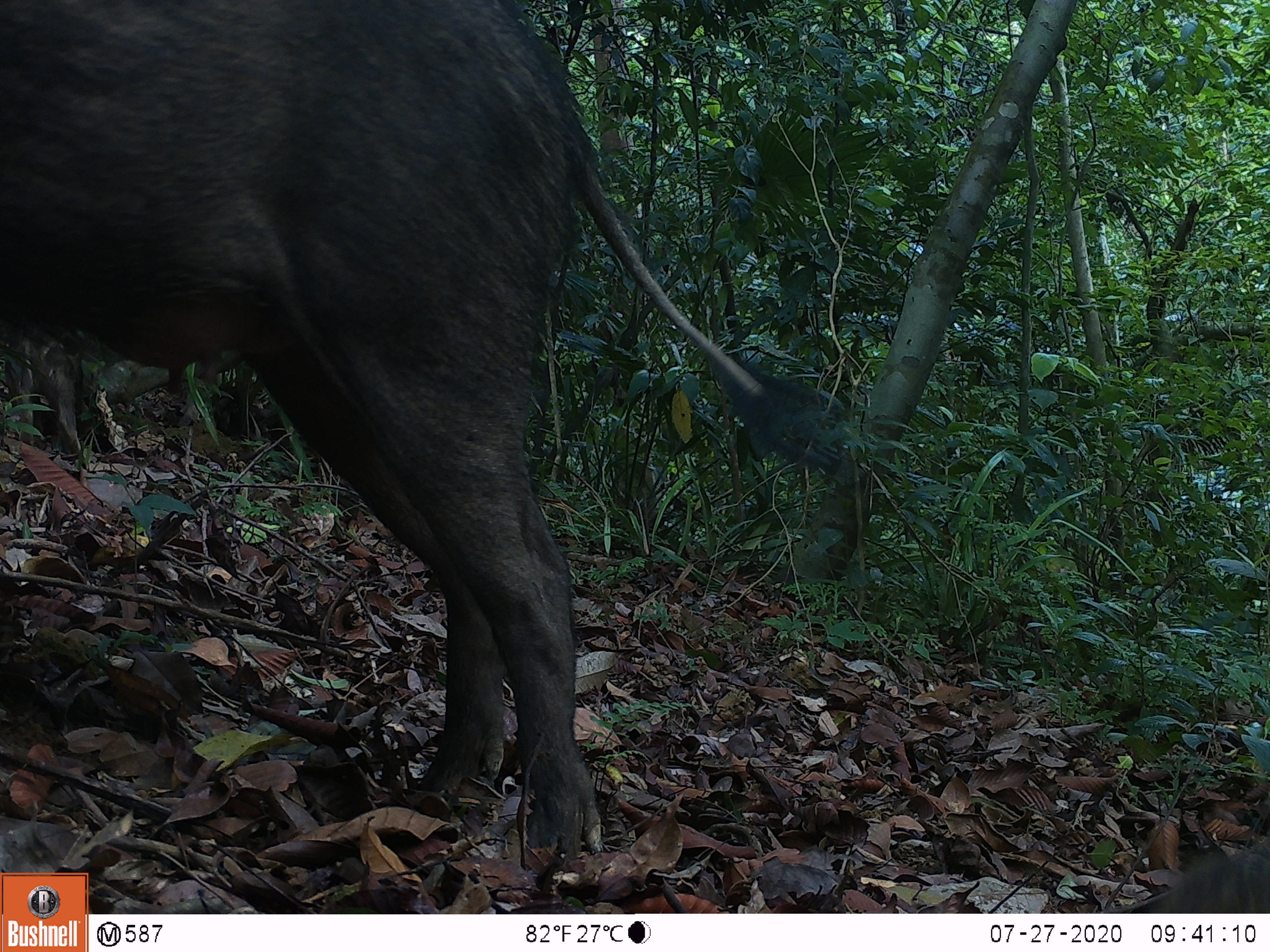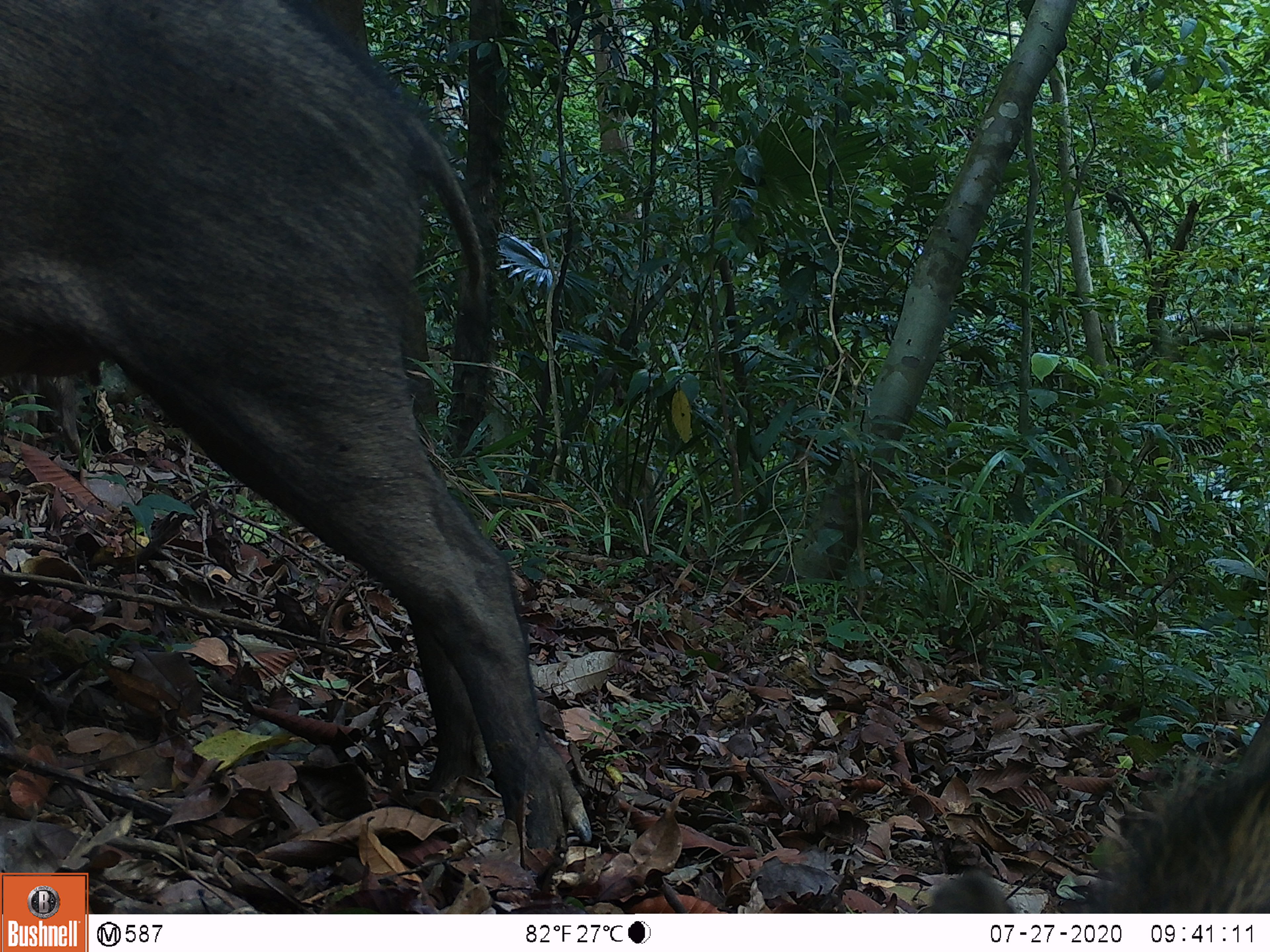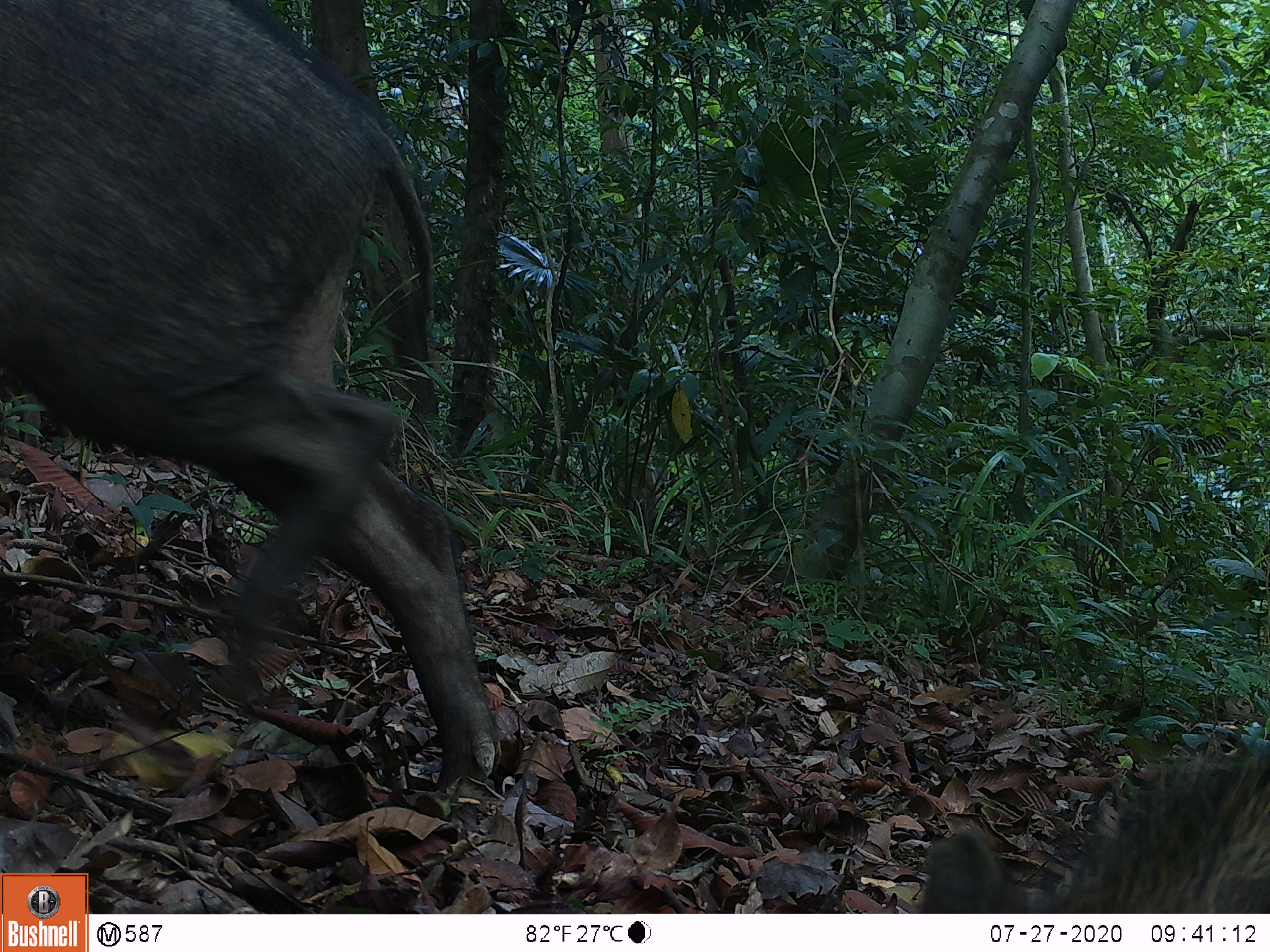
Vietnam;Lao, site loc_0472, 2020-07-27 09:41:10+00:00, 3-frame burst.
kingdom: Animalia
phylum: Chordata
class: Mammalia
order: Artiodactyla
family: Suidae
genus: Sus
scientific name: Sus scrofa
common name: eurasian wild pig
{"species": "eurasian wild pig (Sus scrofa)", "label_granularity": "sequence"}